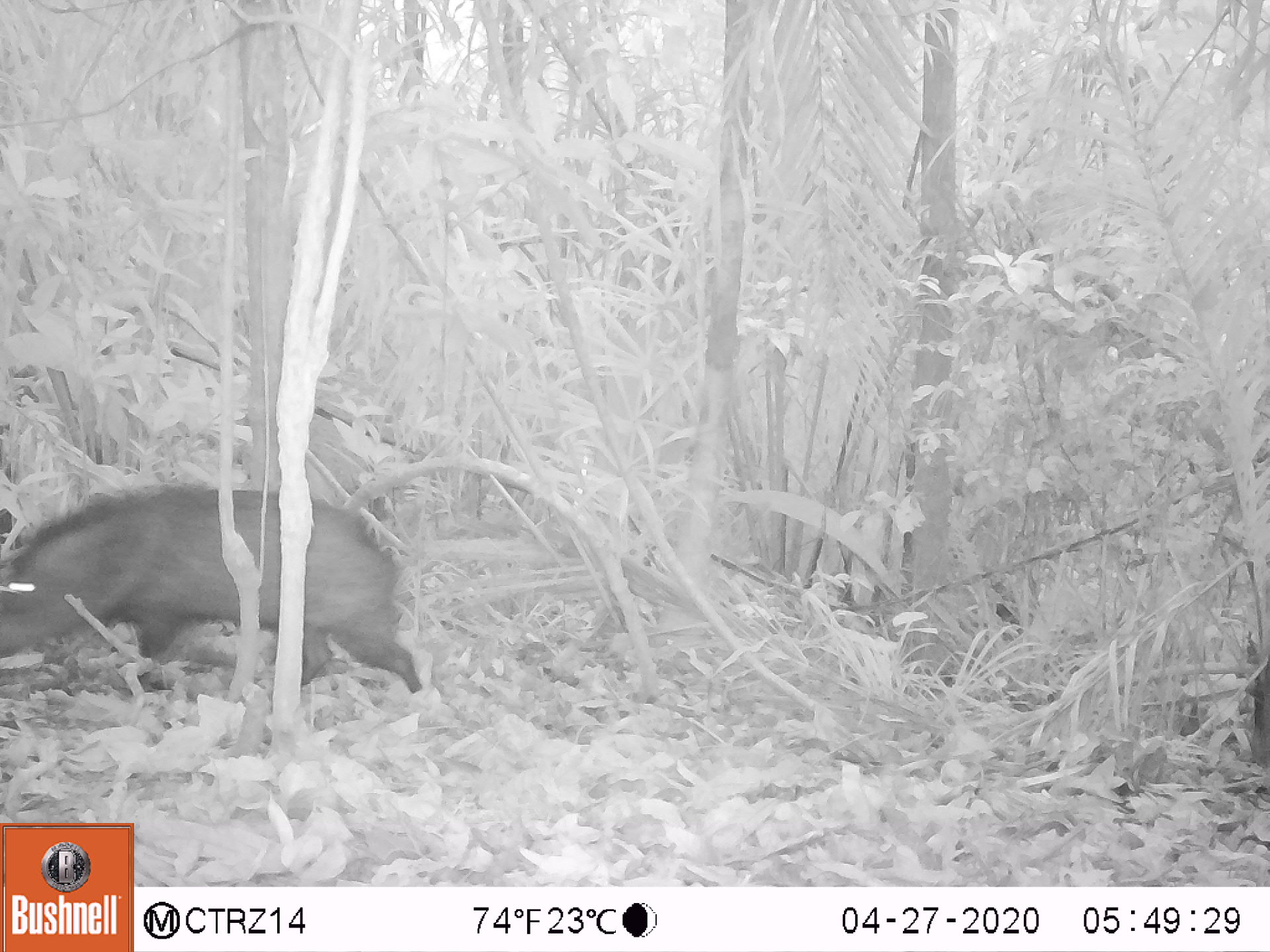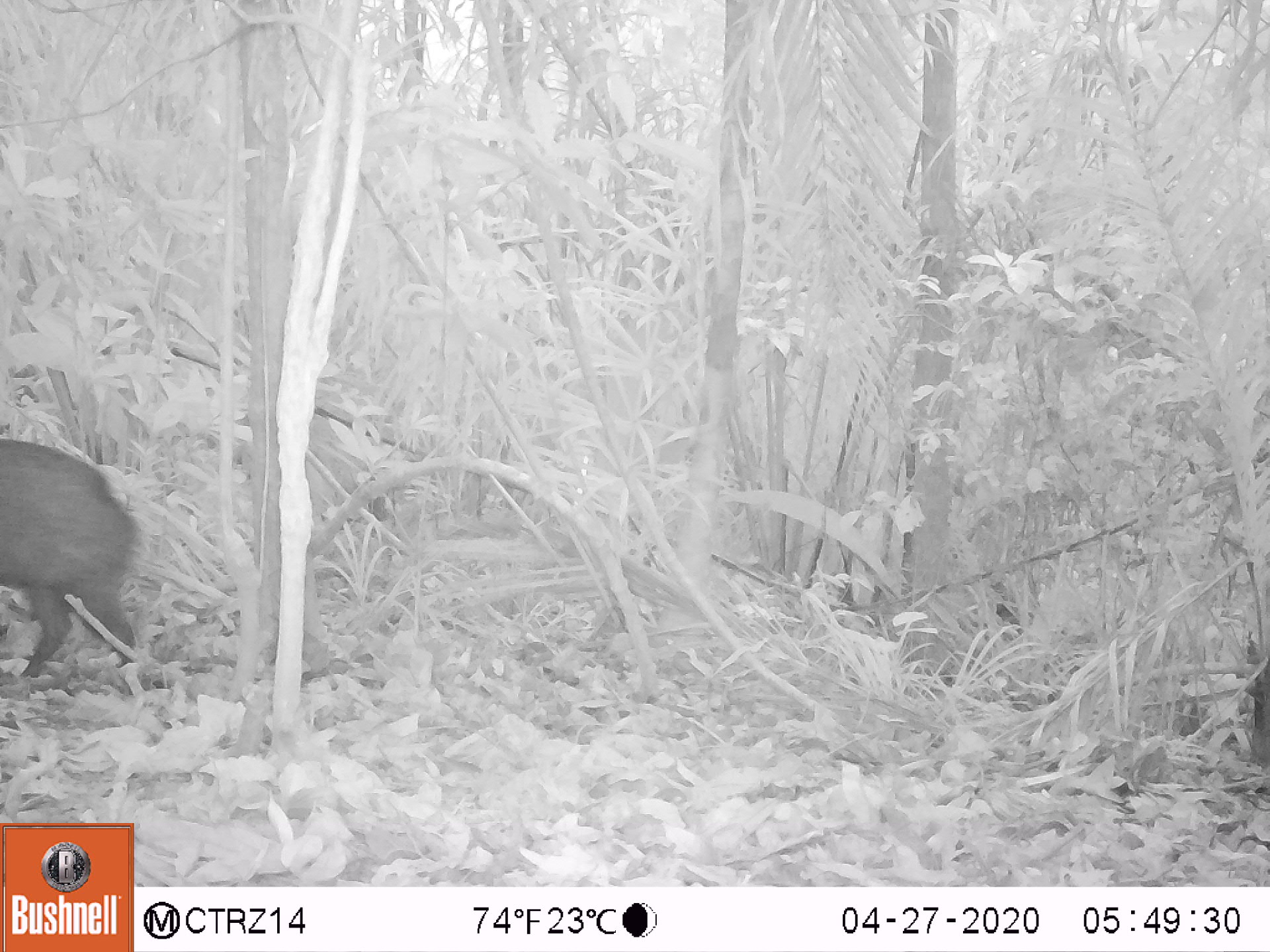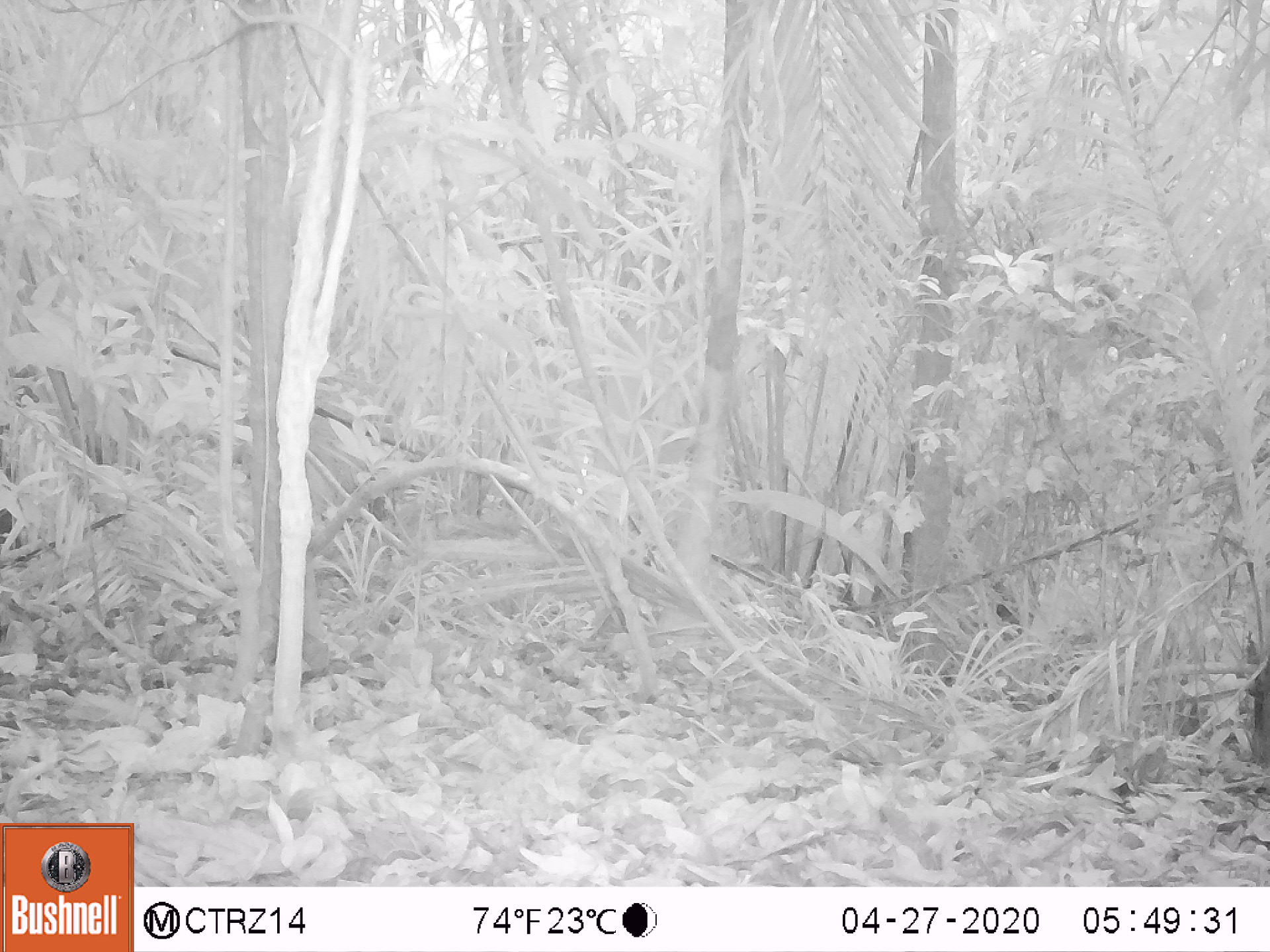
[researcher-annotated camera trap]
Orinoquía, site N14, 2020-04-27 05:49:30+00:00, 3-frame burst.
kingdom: Animalia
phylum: Chordata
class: Mammalia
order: Artiodactyla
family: Tayassuidae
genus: Pecari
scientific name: Pecari tajacu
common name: collared peccary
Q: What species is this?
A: Collared peccary (Pecari tajacu).